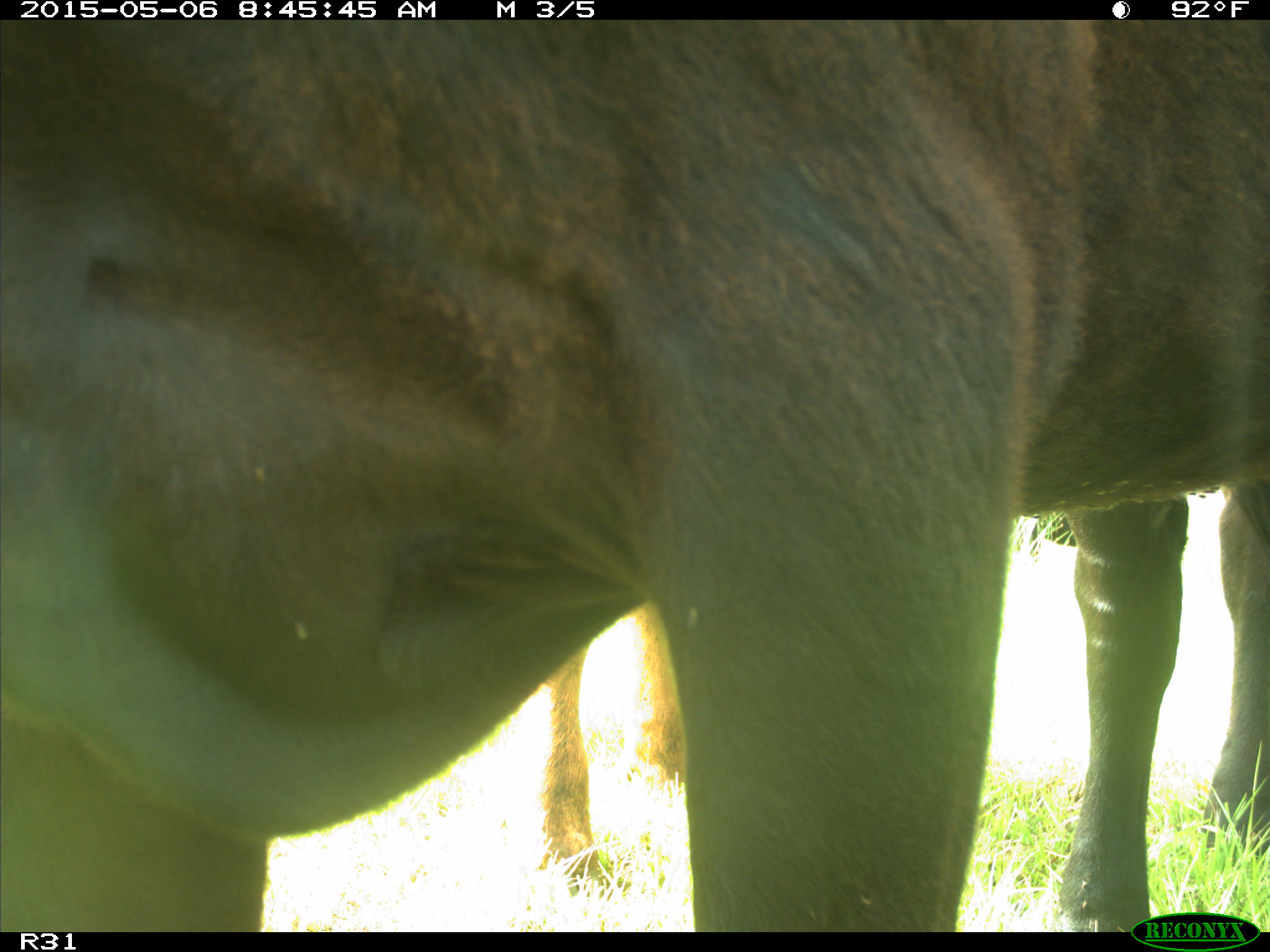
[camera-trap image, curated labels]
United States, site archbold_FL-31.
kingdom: Animalia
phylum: Chordata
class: Mammalia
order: Artiodactyla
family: Bovidae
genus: Bos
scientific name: Bos taurus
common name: domestic cow